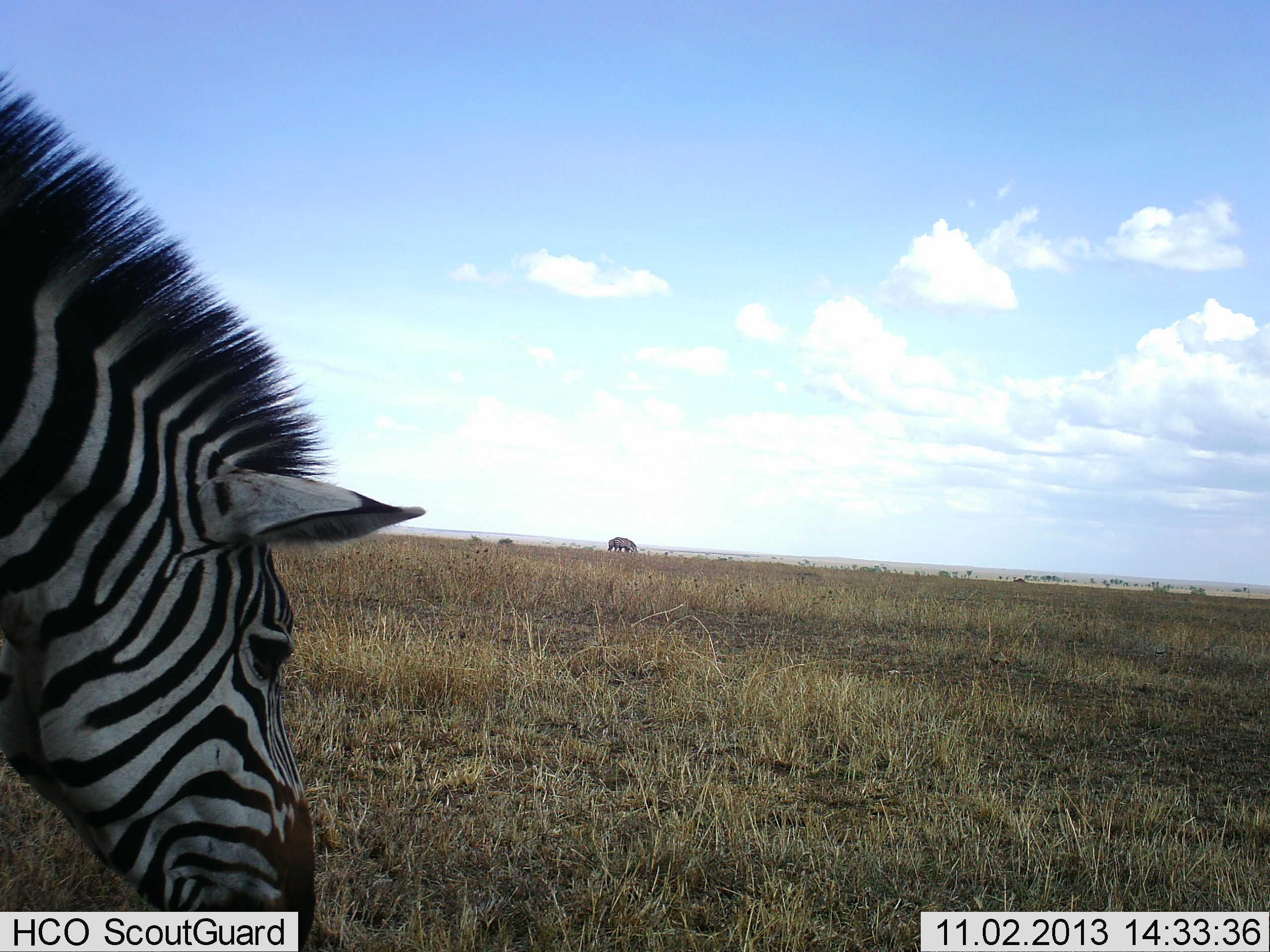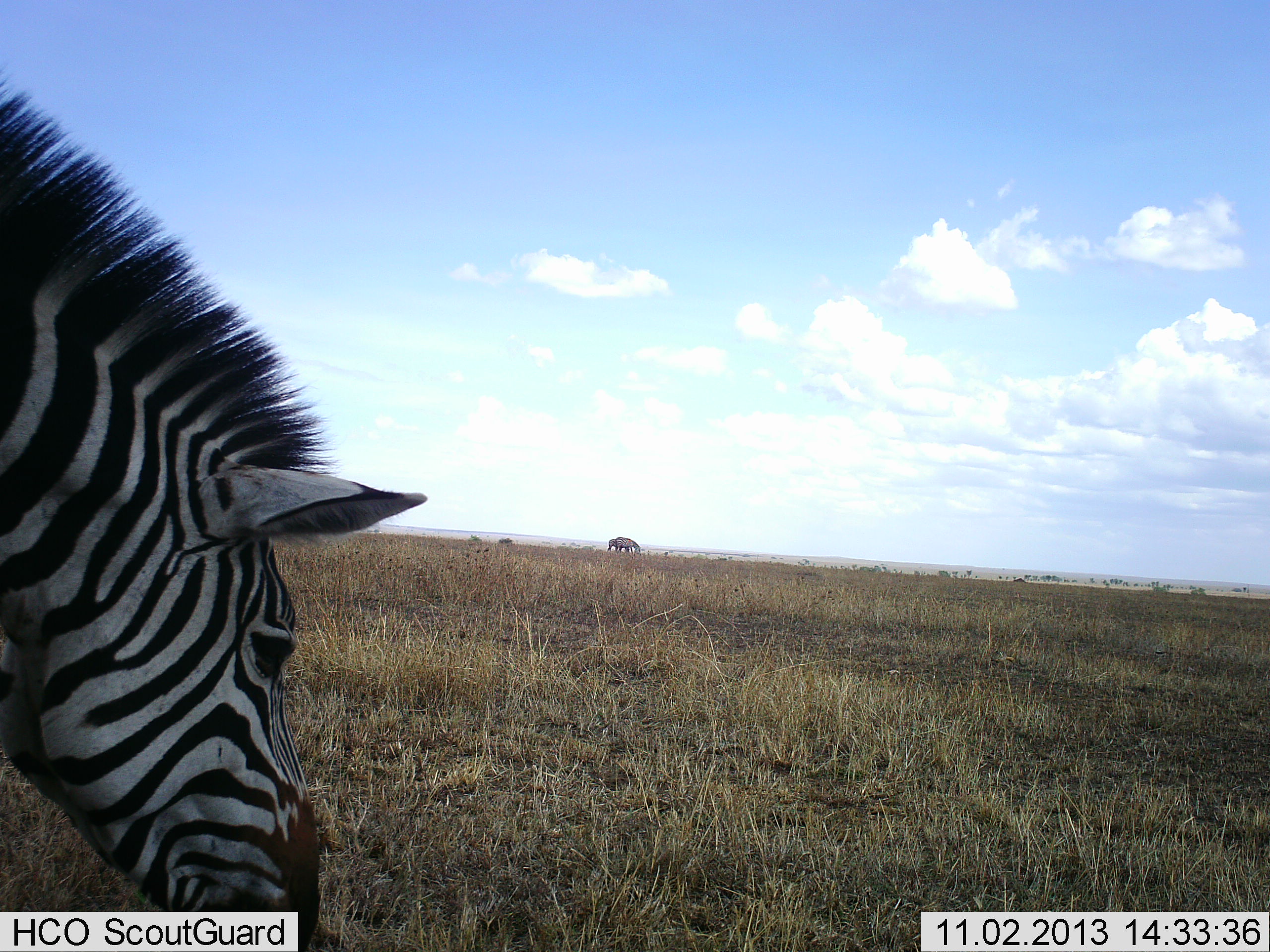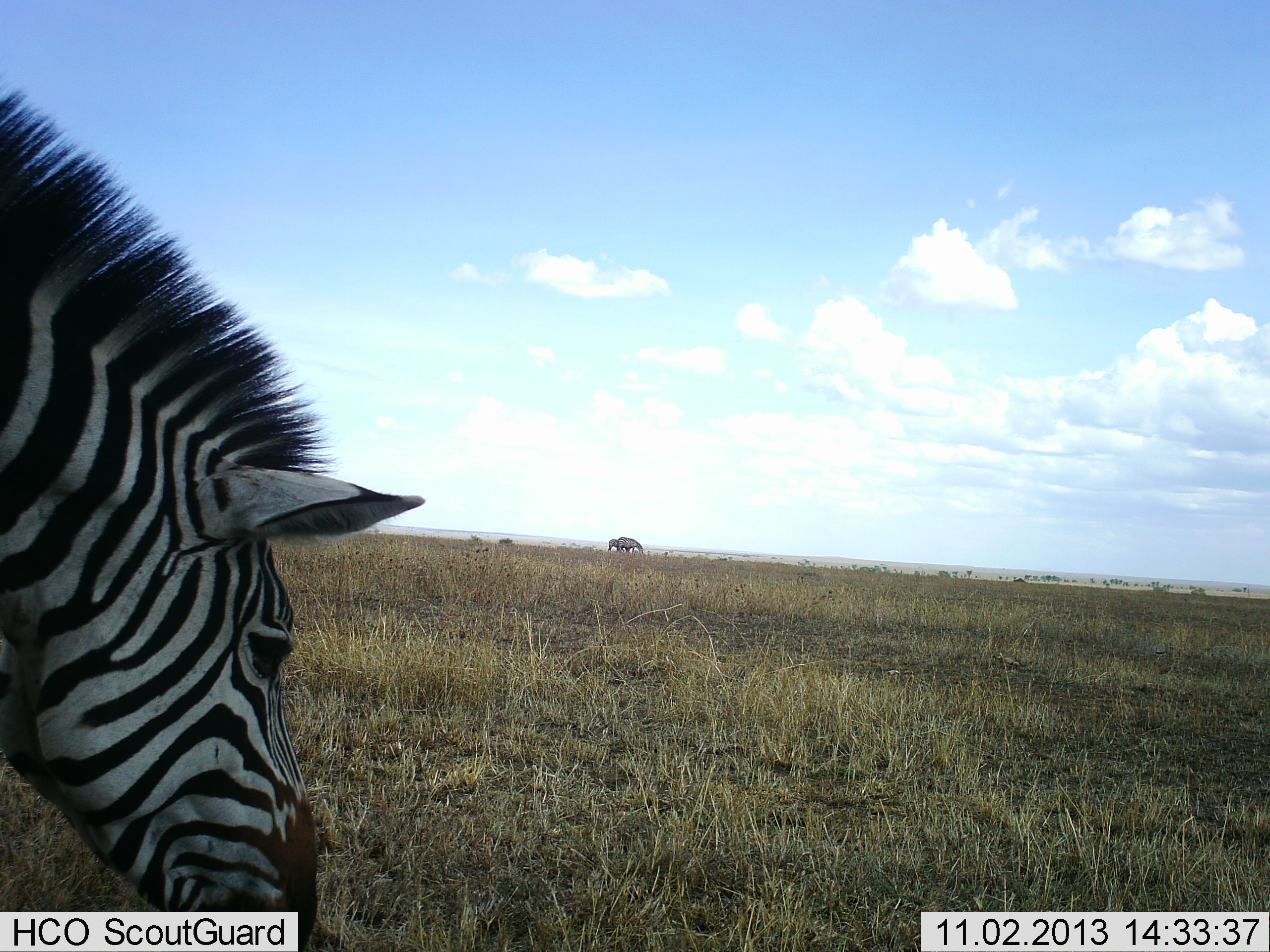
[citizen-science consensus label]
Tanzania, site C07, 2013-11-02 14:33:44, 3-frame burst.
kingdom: Animalia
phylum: Chordata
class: Mammalia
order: Perissodactyla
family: Equidae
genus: Equus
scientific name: Equus quagga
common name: plains zebra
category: zebra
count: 2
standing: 50%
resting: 0%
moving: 0%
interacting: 0%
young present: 0%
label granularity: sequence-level